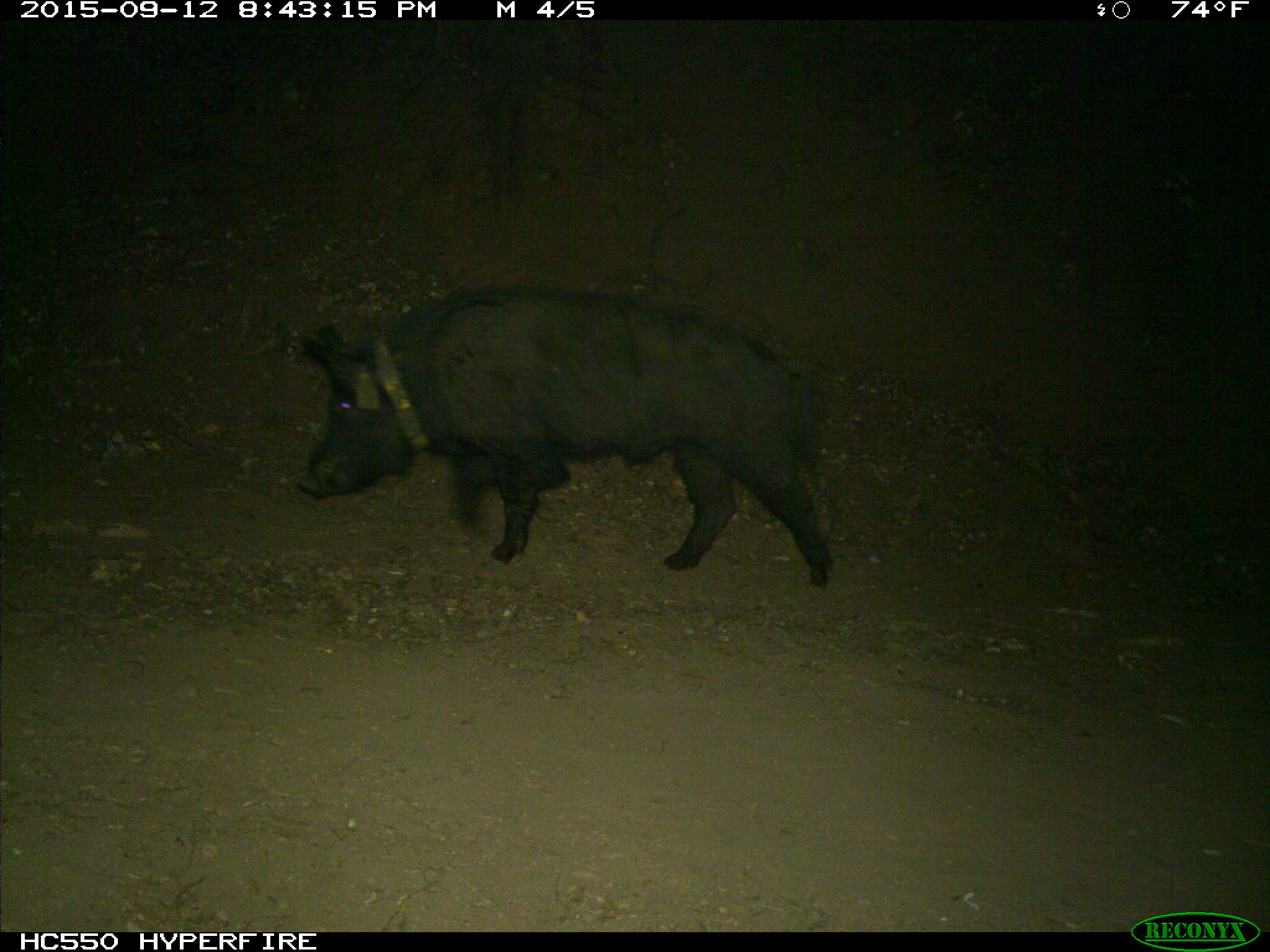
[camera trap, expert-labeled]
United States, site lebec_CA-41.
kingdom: Animalia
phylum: Chordata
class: Mammalia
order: Artiodactyla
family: Suidae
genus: Sus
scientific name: Sus scrofa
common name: wild boar